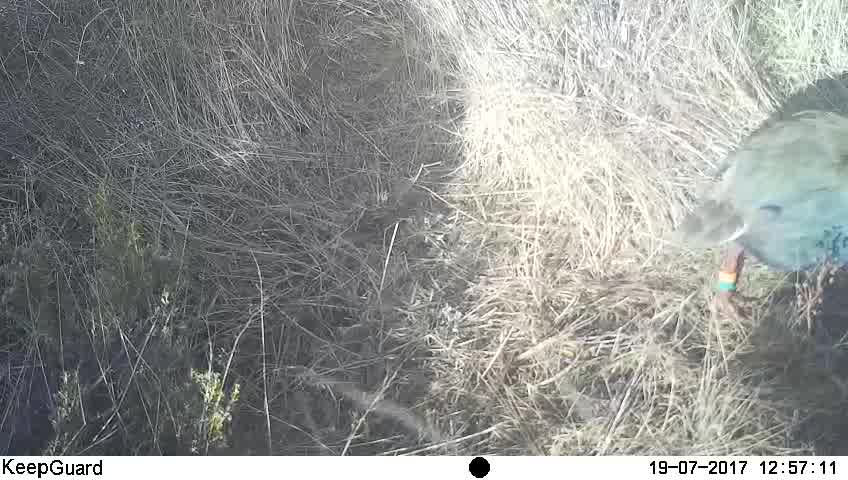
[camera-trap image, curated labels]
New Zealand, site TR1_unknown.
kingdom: Animalia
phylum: Chordata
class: Aves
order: Gruiformes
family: Rallidae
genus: Porphyrio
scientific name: Porphyrio mantelli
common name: takahe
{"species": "takahe (Porphyrio mantelli)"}